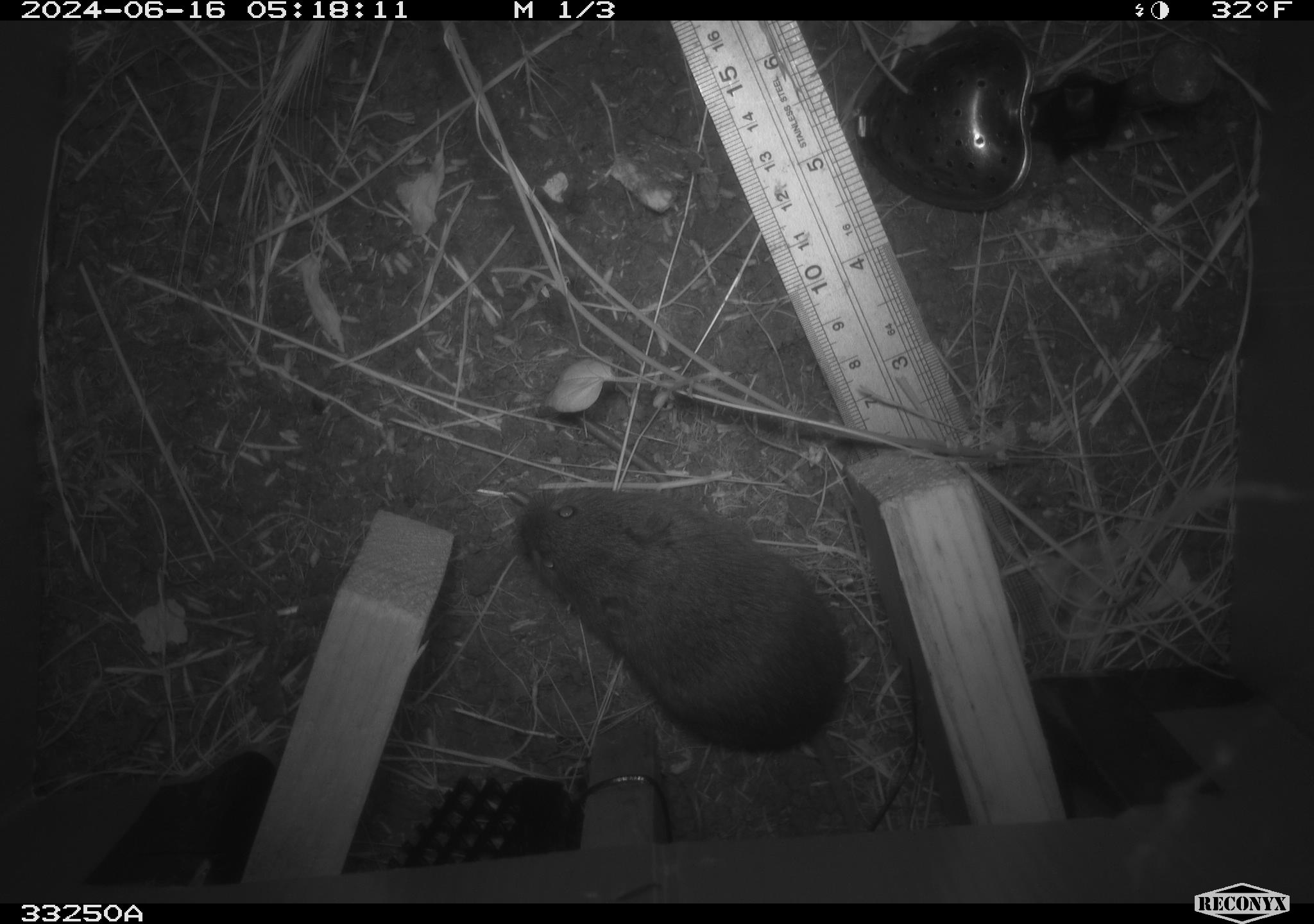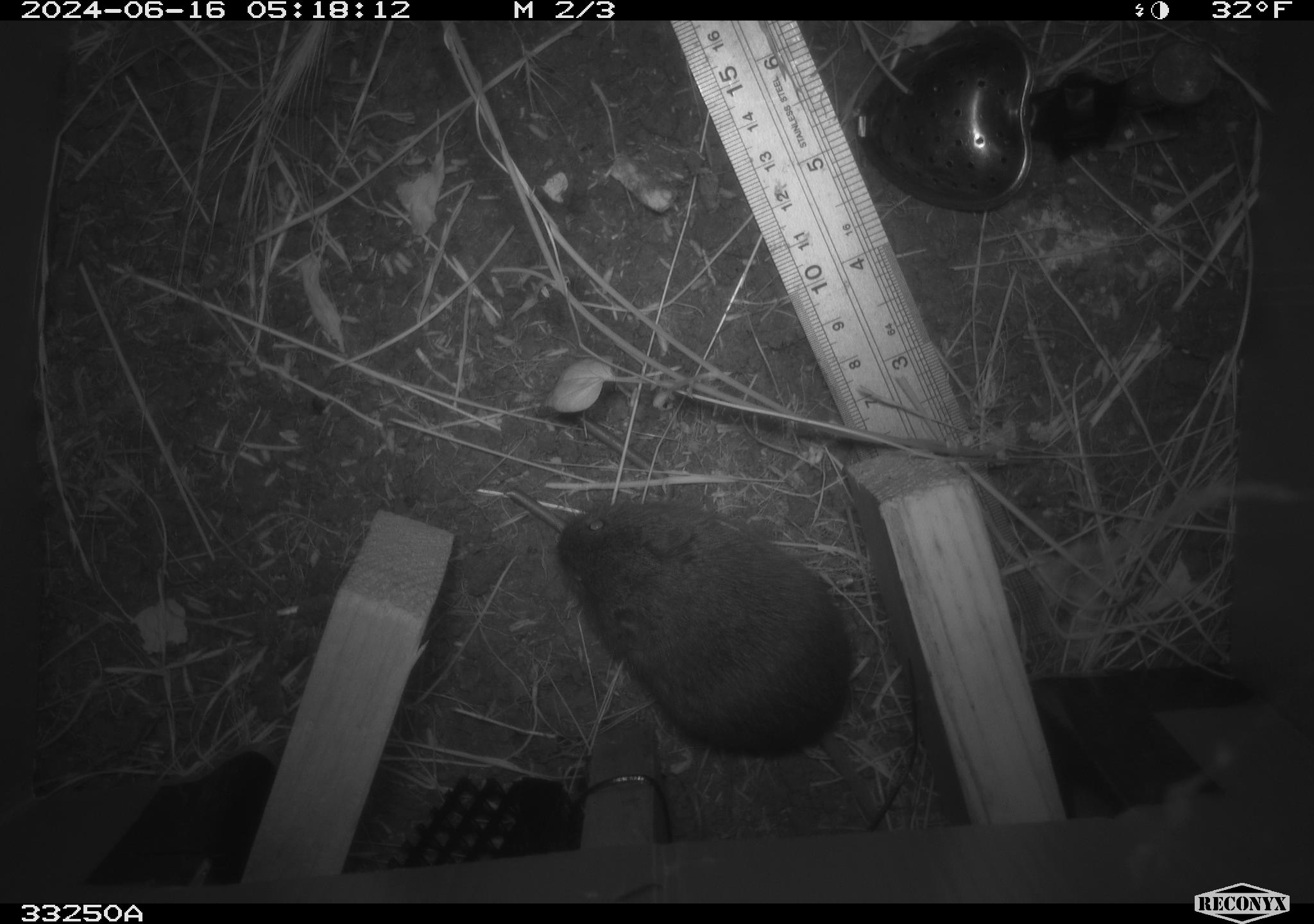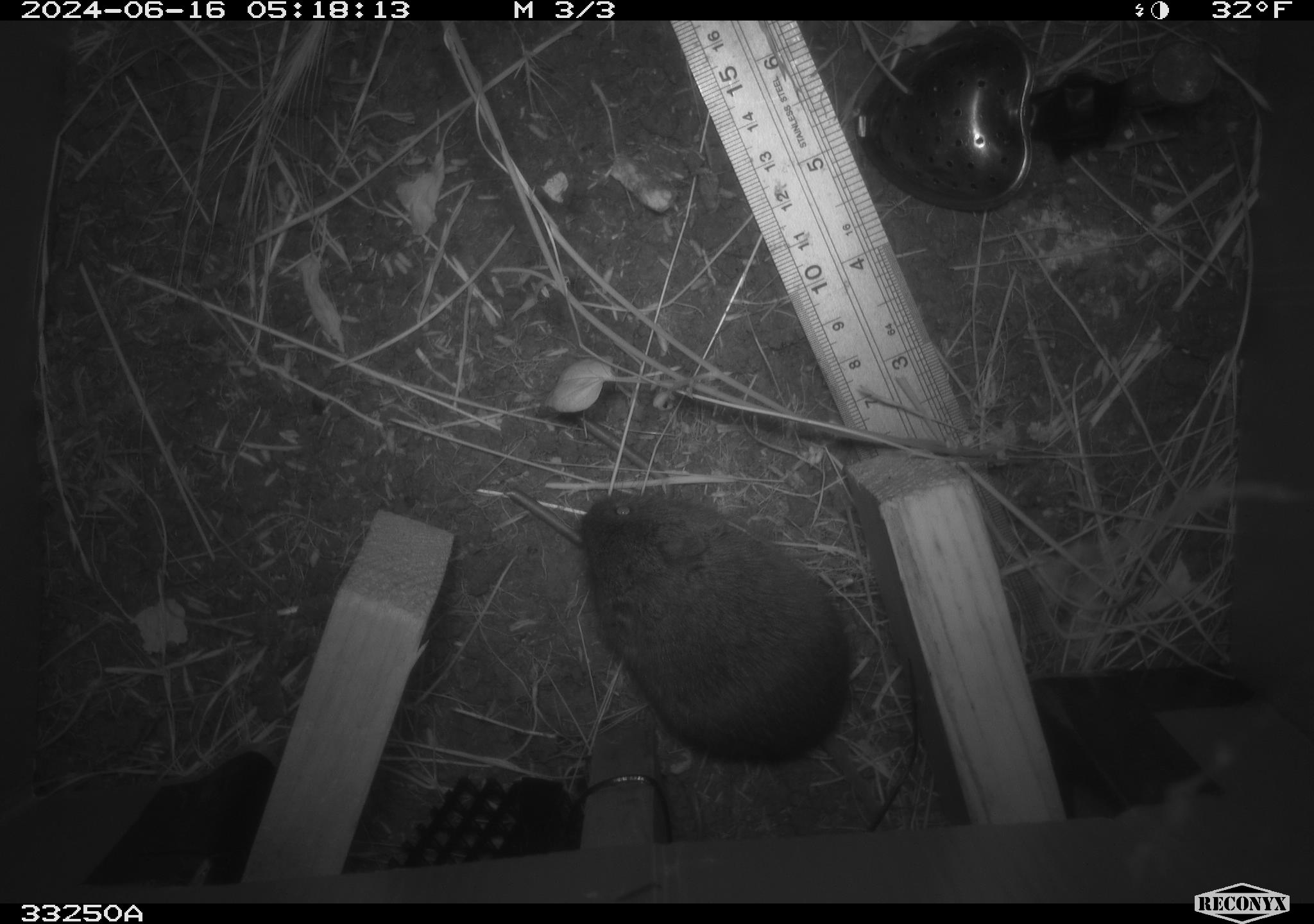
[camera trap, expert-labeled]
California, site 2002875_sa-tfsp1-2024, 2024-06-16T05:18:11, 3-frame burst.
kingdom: Animalia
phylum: Chordata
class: Mammalia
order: Rodentia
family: Cricetidae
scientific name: Arvicolinae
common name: voles, lemmings, and muskrats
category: arvicolinae subfamily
Arvicolinae subfamily (voles, lemmings, and muskrats) (Arvicolinae).